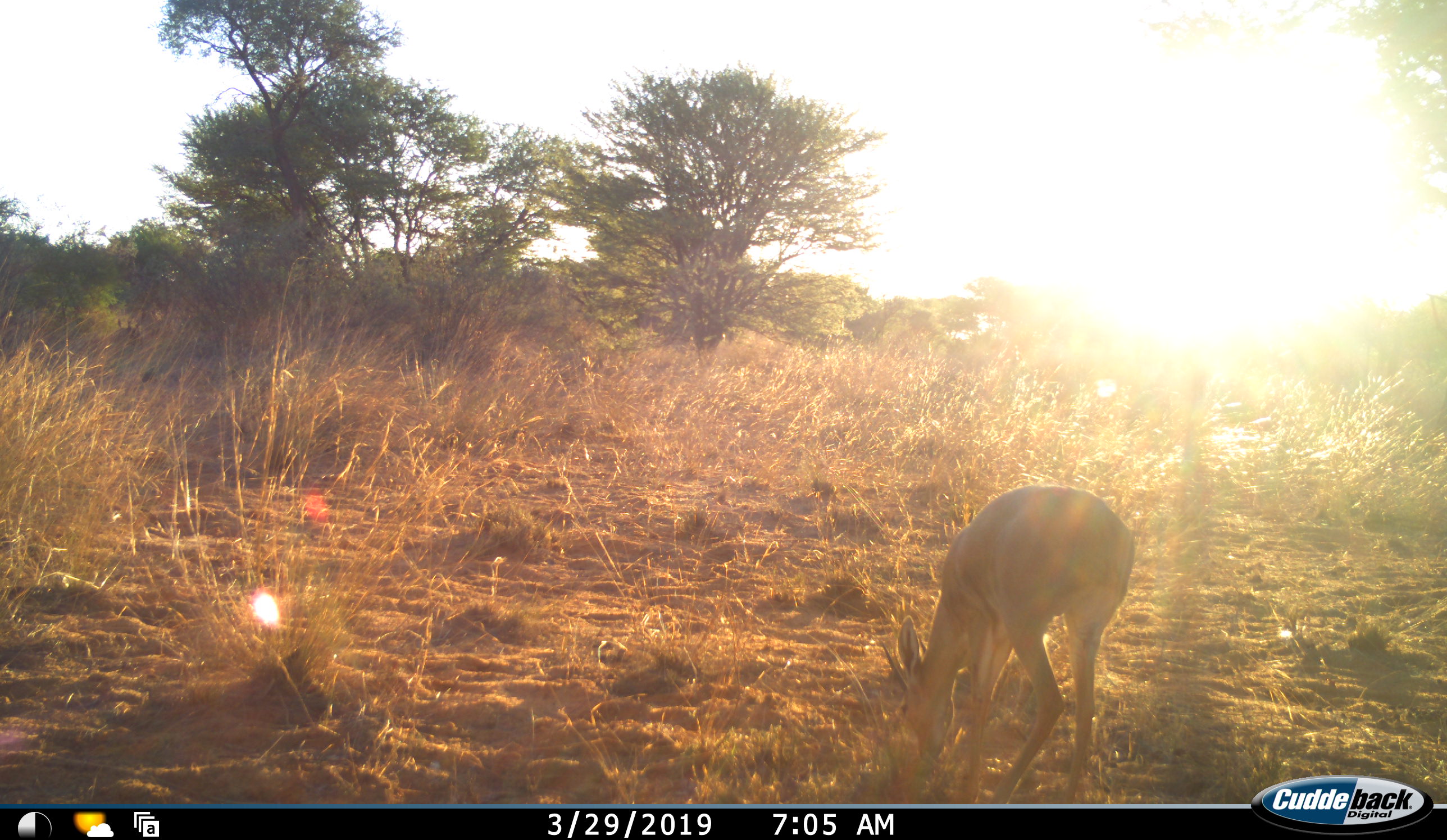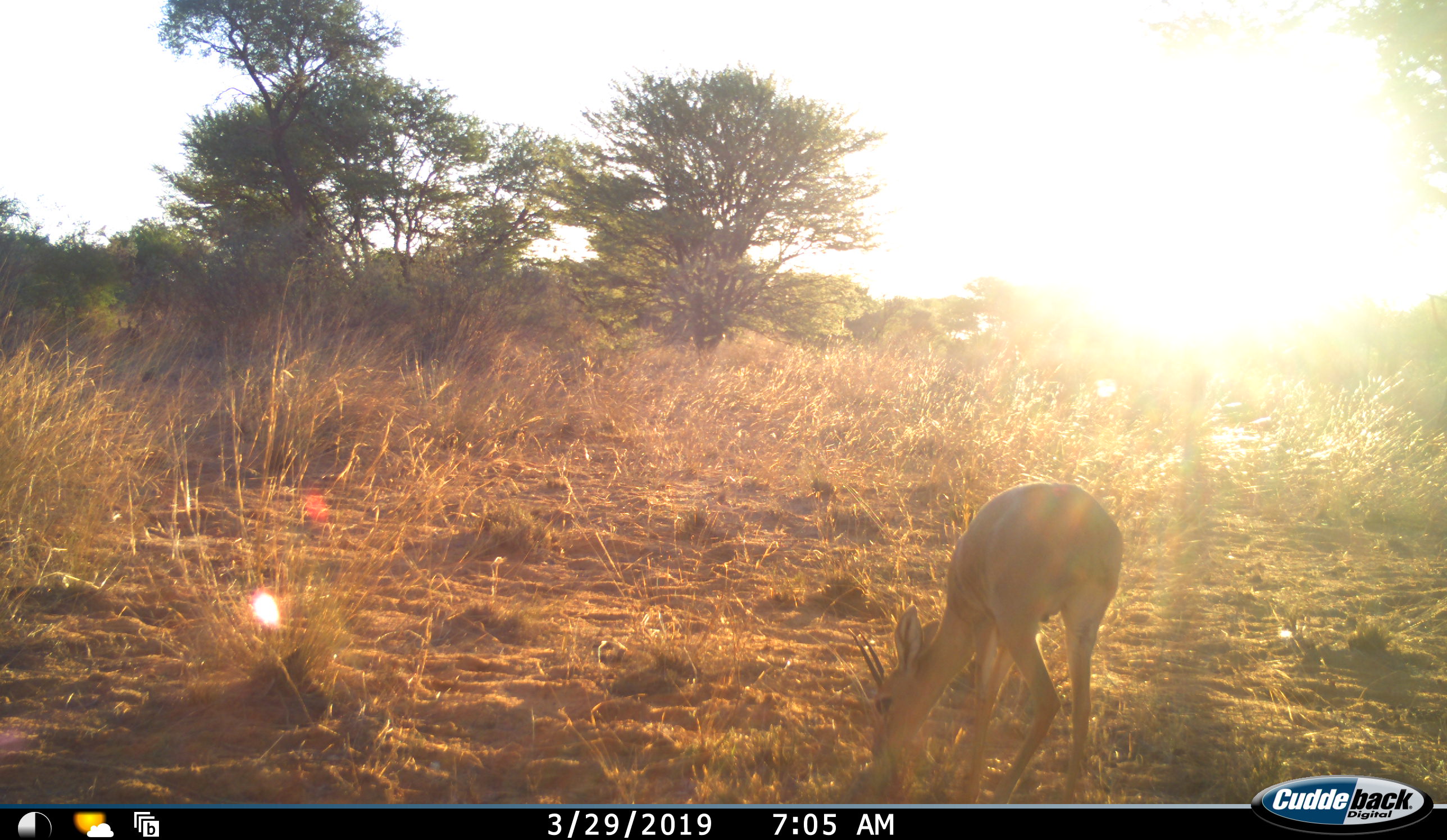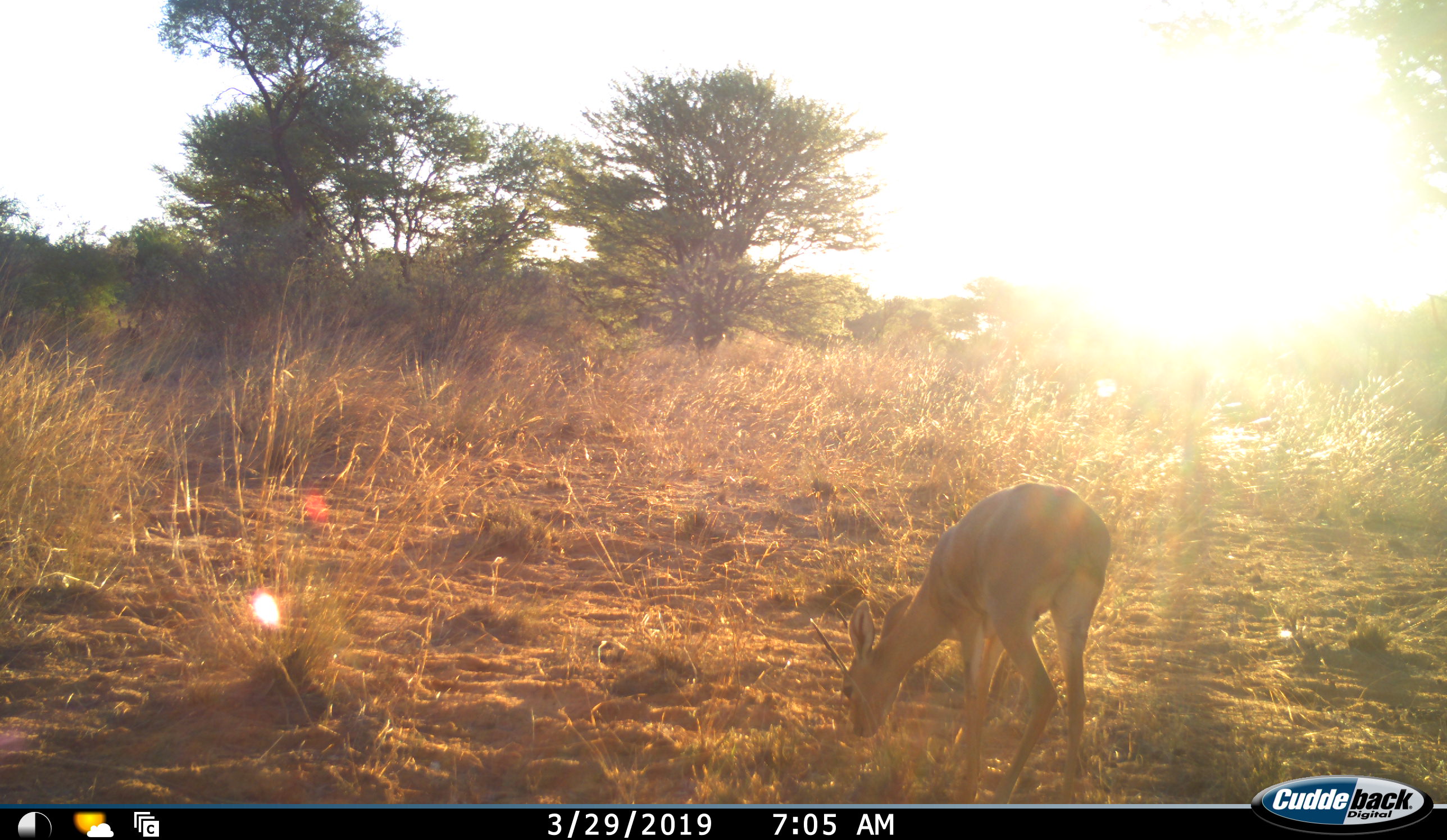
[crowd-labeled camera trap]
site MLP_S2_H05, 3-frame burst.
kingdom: Animalia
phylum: Chordata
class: Mammalia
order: Artiodactyla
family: Bovidae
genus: Raphicerus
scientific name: Raphicerus campestris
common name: steenbok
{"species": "steenbok (Raphicerus campestris)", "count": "1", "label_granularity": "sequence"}